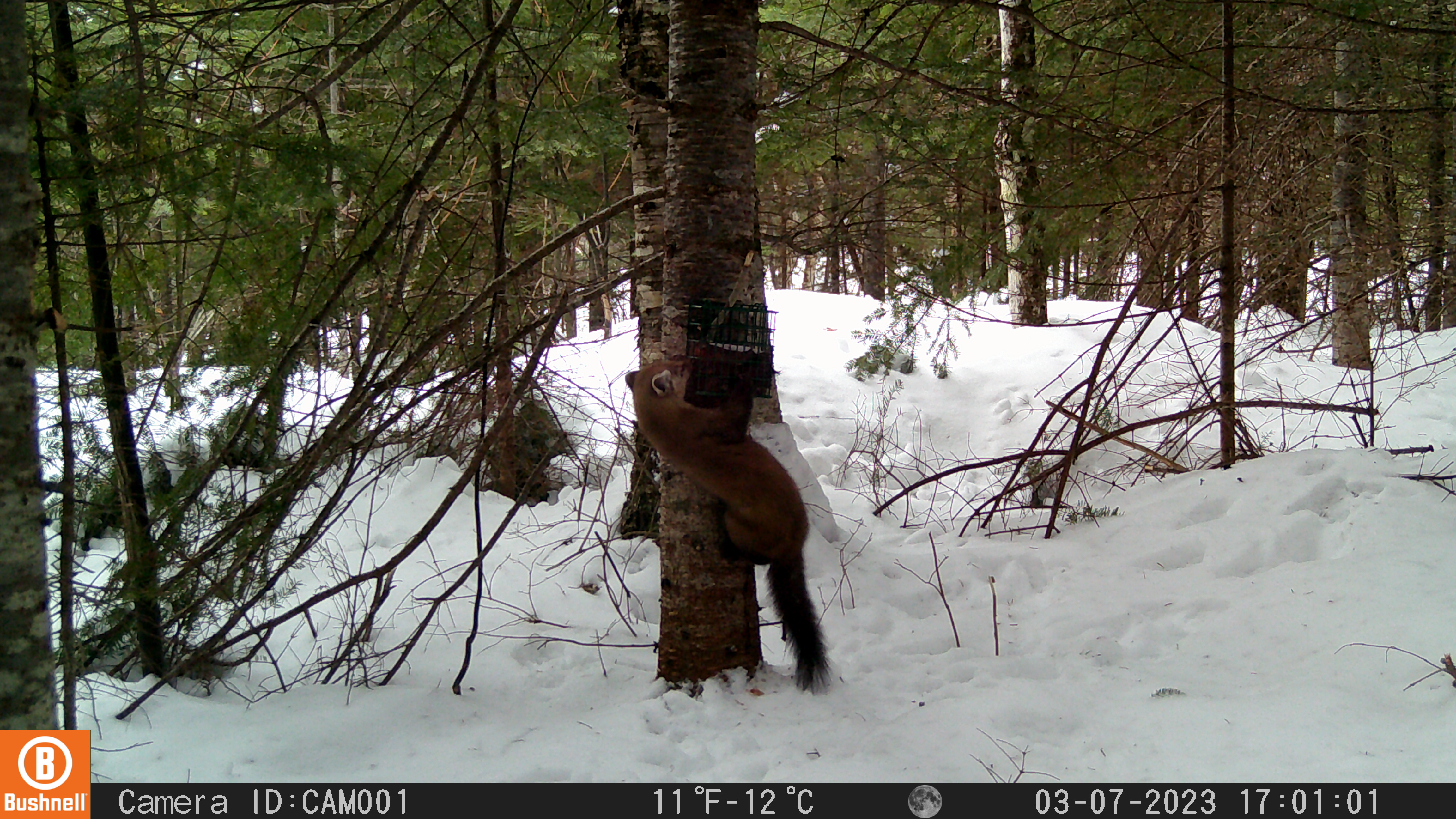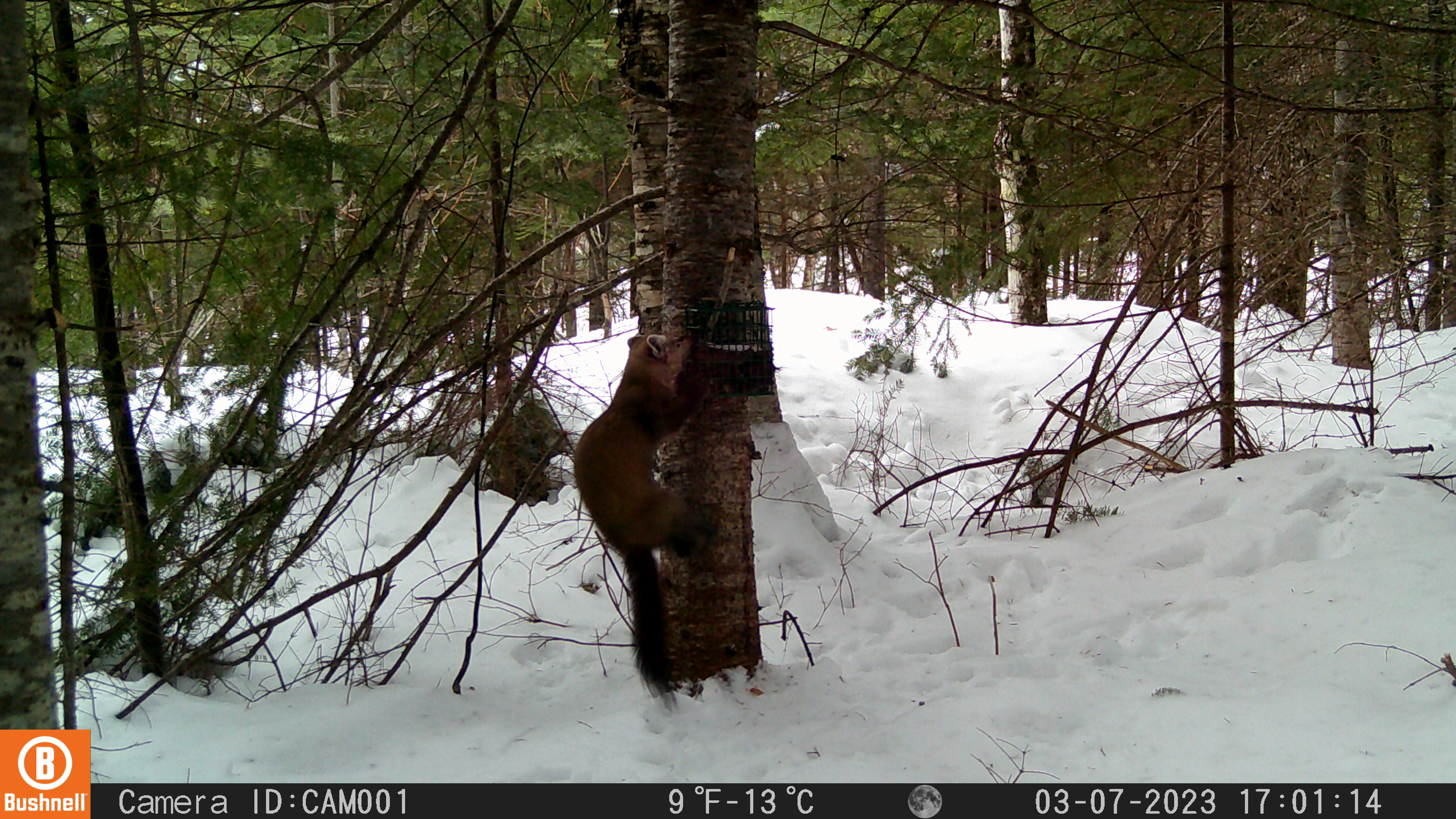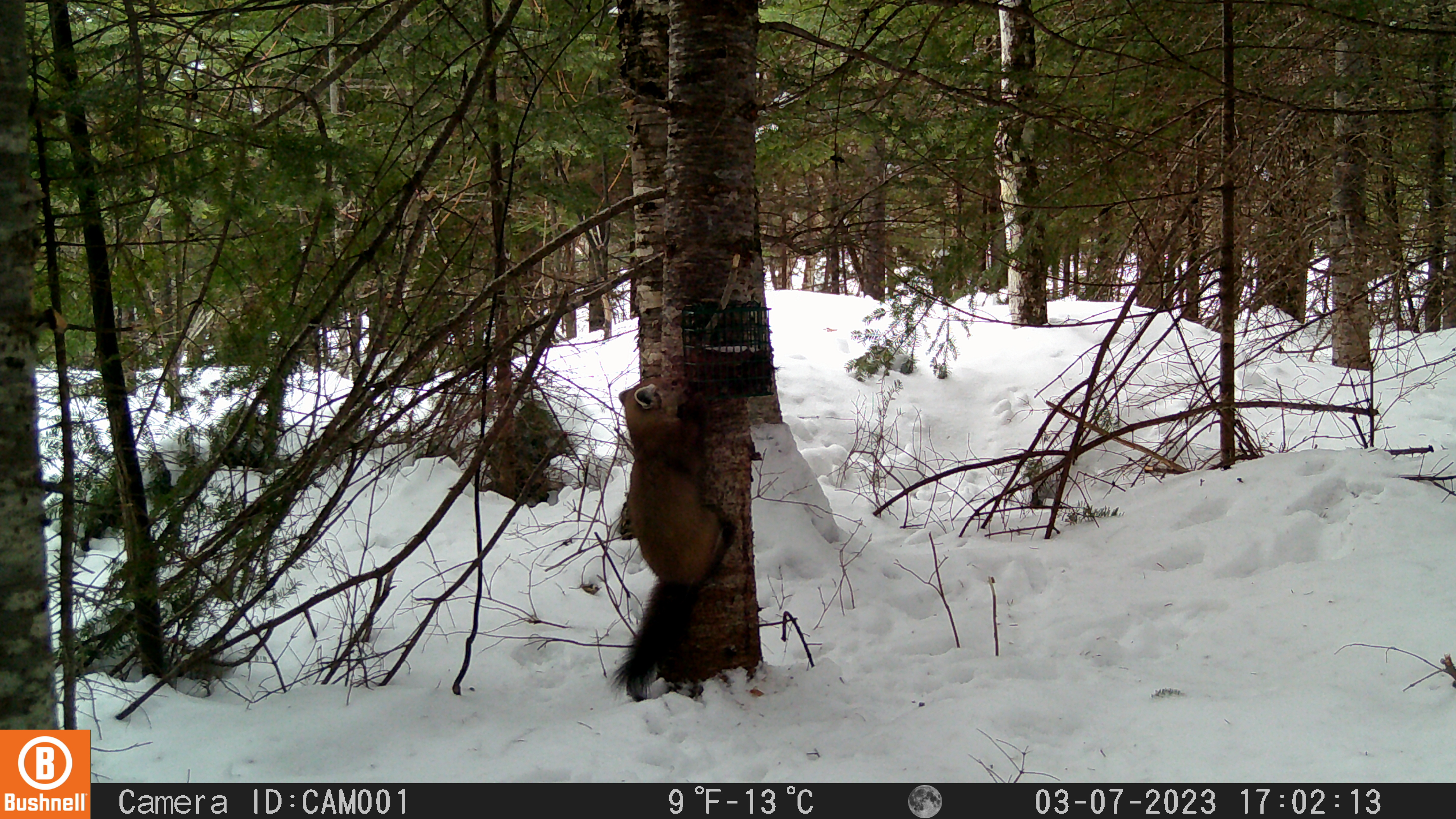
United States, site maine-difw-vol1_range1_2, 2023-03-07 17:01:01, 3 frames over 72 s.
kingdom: Animalia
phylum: Chordata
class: Mammalia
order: Carnivora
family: Mustelidae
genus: Martes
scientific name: Martes americana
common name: american marten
American marten (Martes americana).